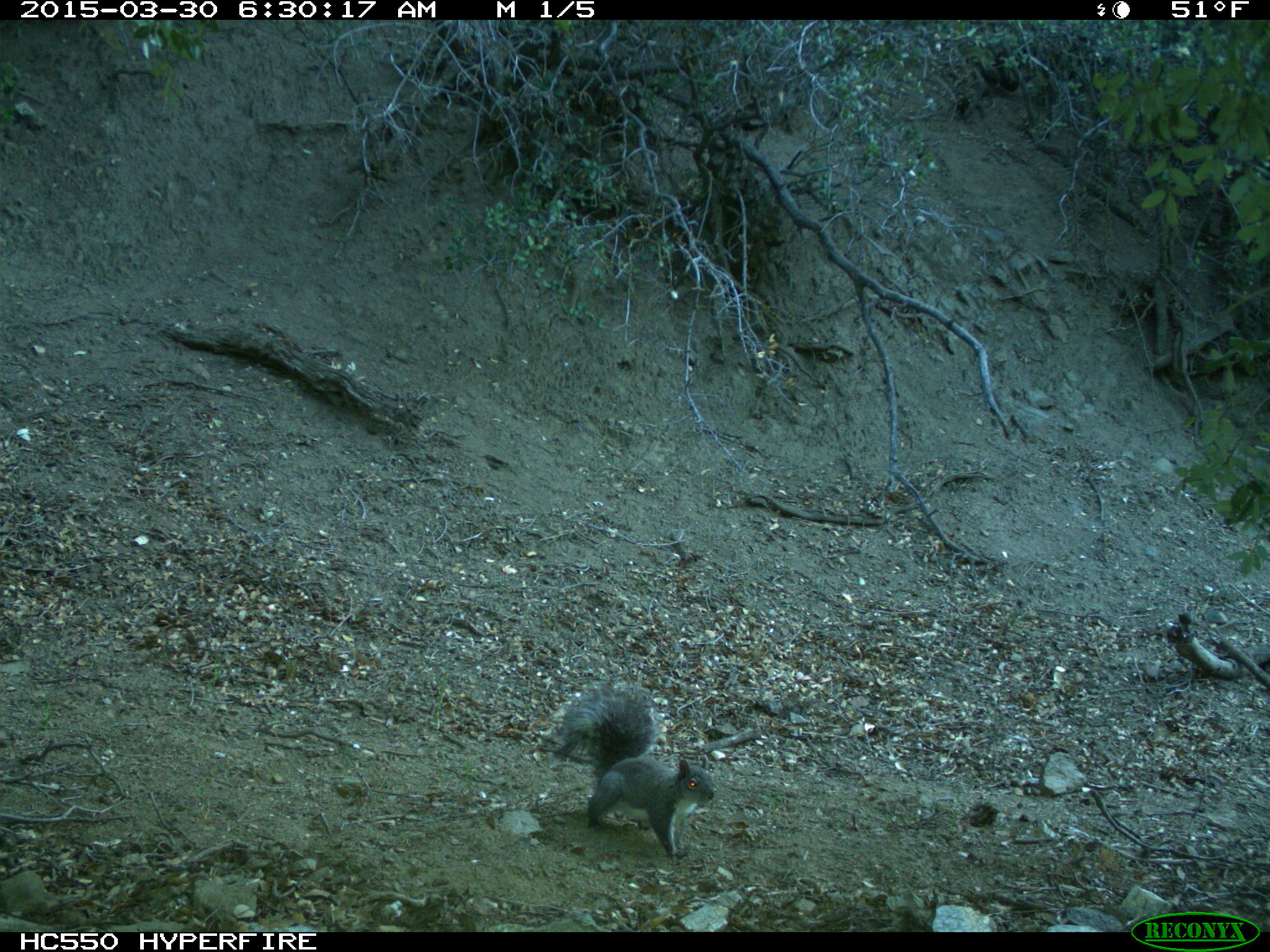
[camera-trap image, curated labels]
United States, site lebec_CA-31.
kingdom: Animalia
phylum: Chordata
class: Mammalia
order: Rodentia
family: Sciuridae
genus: Sciurus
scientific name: Sciurus carolinensis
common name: eastern gray squirrel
Sciurus carolinensis (eastern gray squirrel).